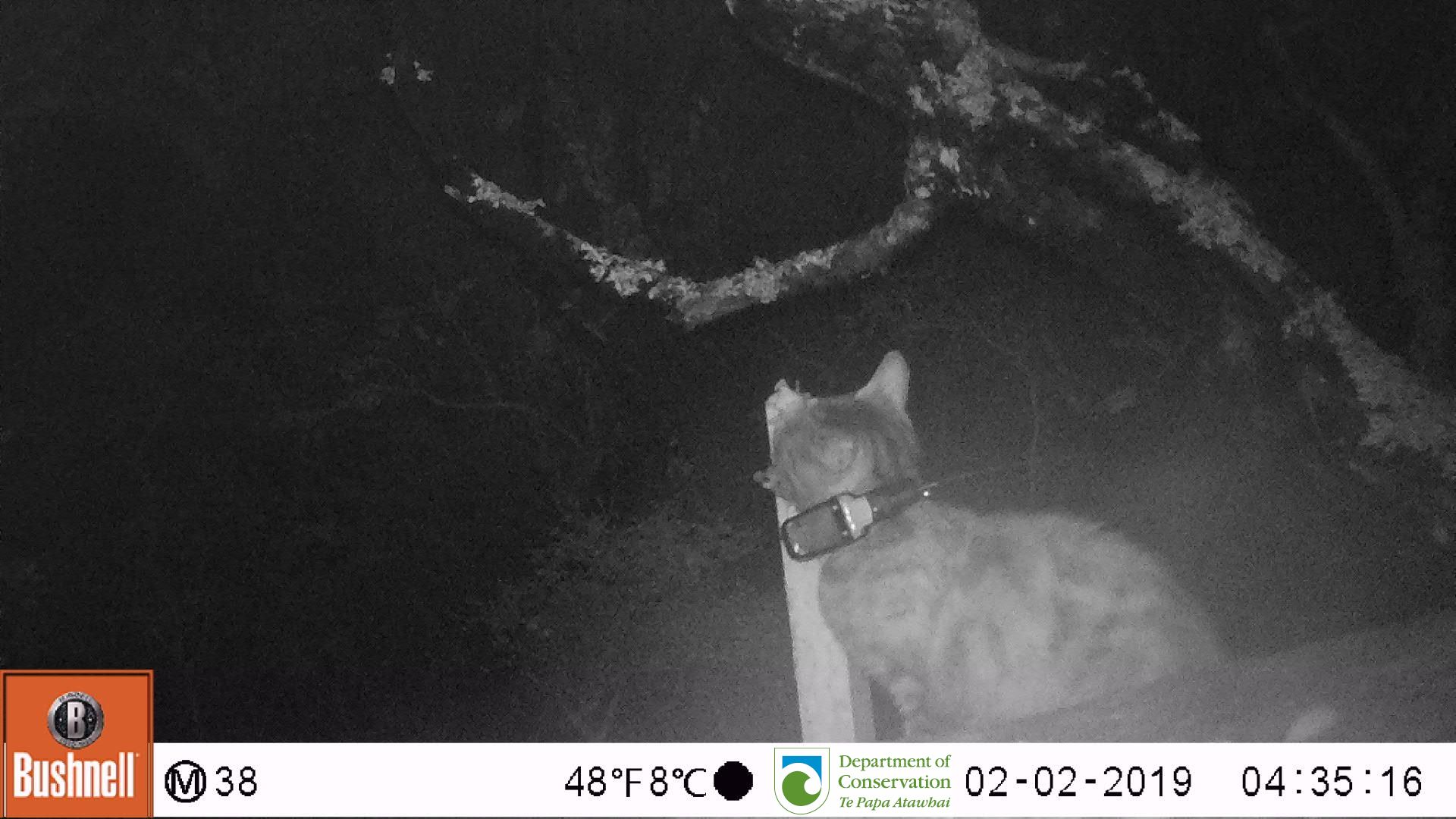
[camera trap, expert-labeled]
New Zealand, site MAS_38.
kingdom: Animalia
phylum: Chordata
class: Mammalia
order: Carnivora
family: Felidae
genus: Felis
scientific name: Felis catus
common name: domestic cat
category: cat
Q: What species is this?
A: Cat (domestic cat) (Felis catus).